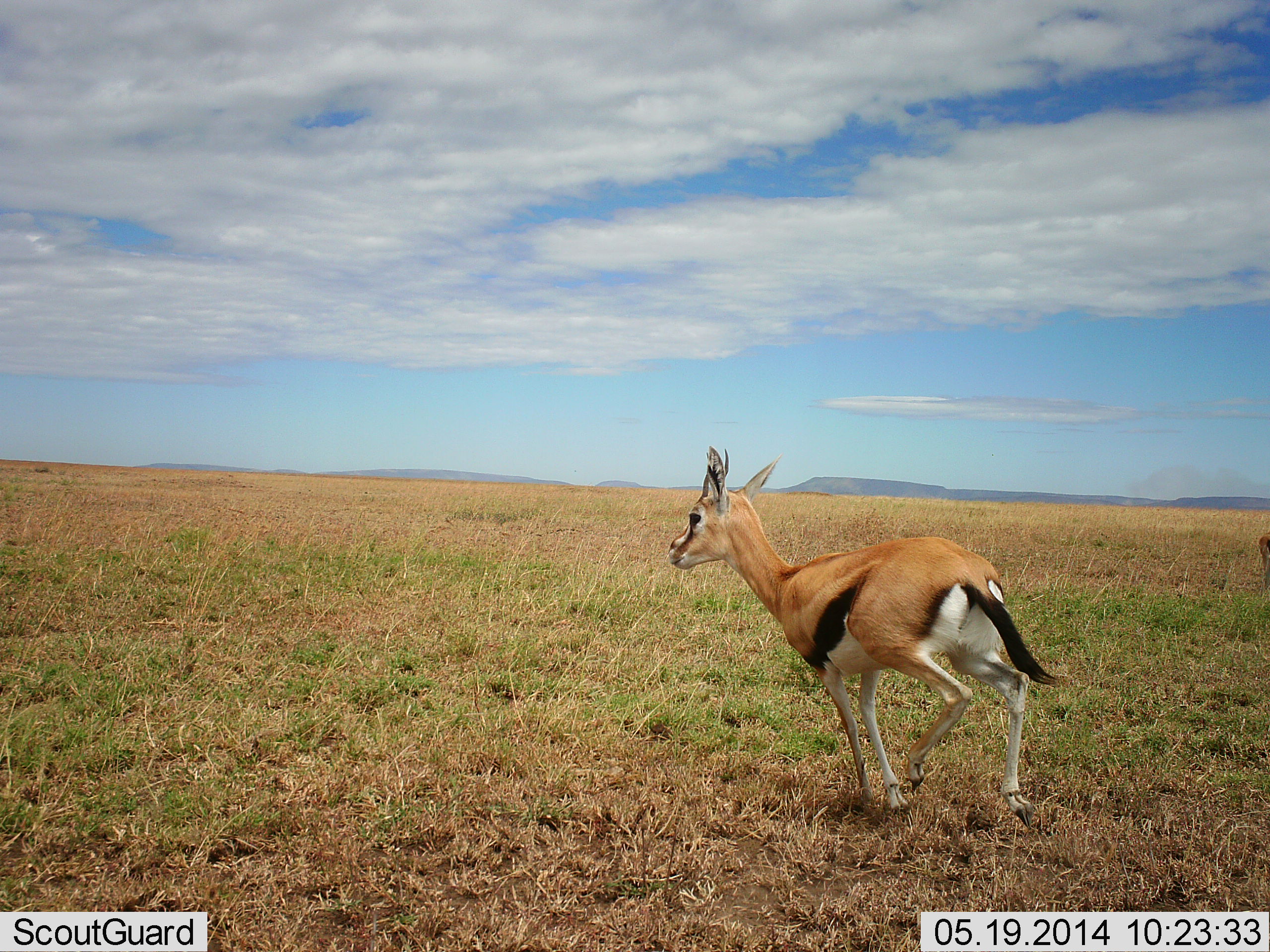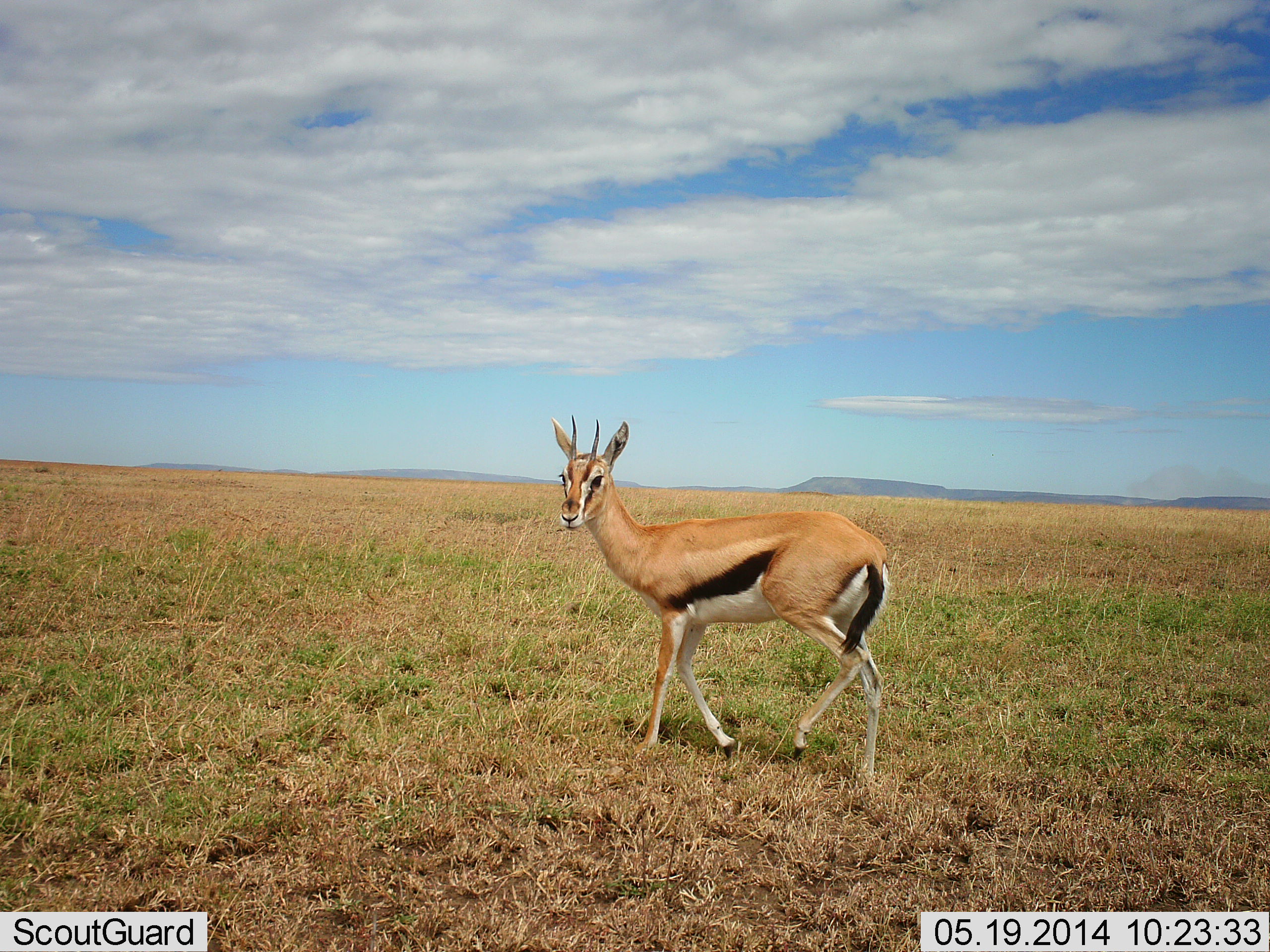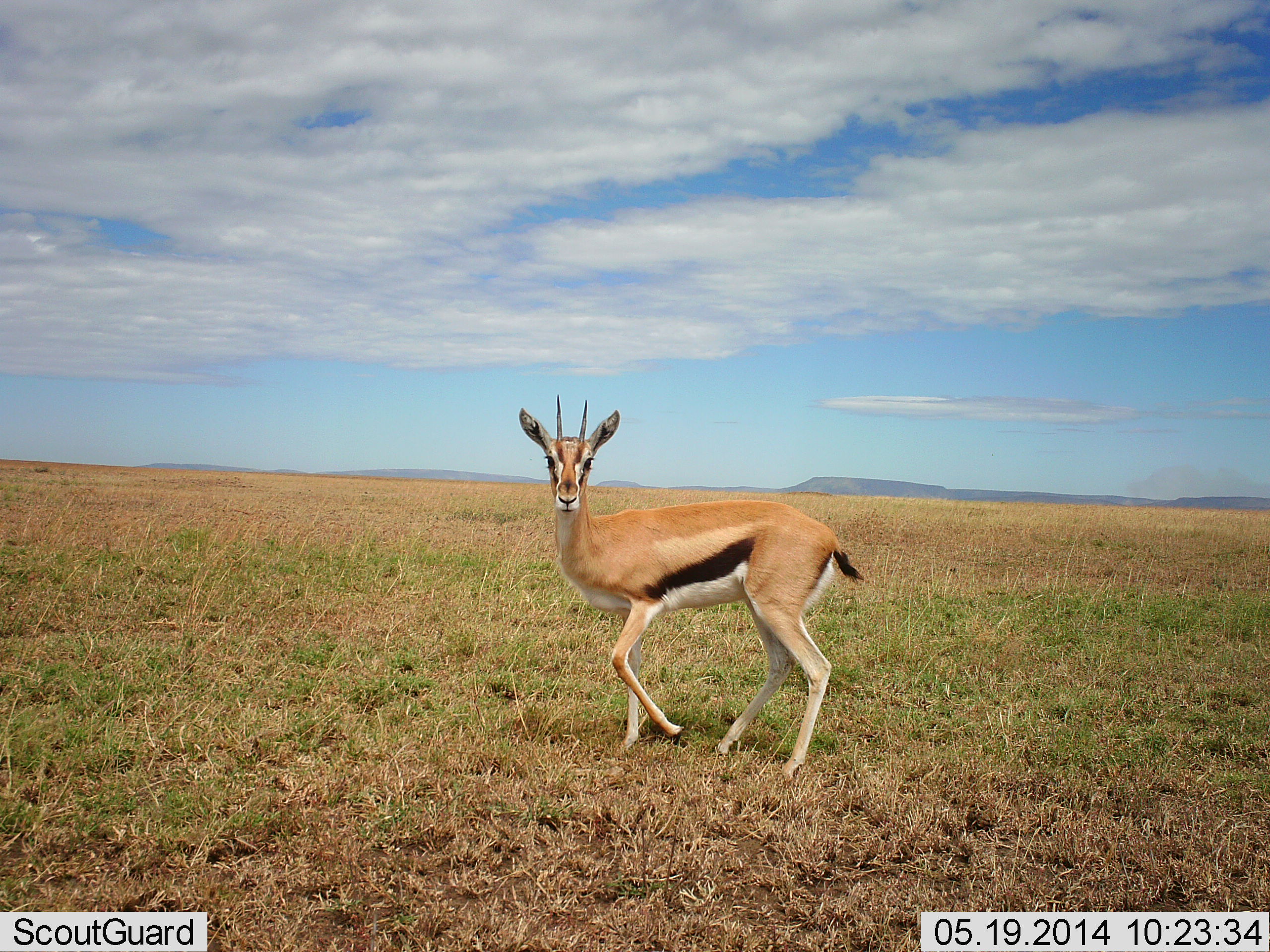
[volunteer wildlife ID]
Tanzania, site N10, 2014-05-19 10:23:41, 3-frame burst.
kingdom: Animalia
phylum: Chordata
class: Mammalia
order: Artiodactyla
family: Bovidae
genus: Eudorcas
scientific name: Eudorcas thomsonii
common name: thomson's gazelle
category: gazellethomsons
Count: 1.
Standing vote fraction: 20%.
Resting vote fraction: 0%.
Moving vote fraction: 80%.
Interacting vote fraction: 0%.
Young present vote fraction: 0%.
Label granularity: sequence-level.